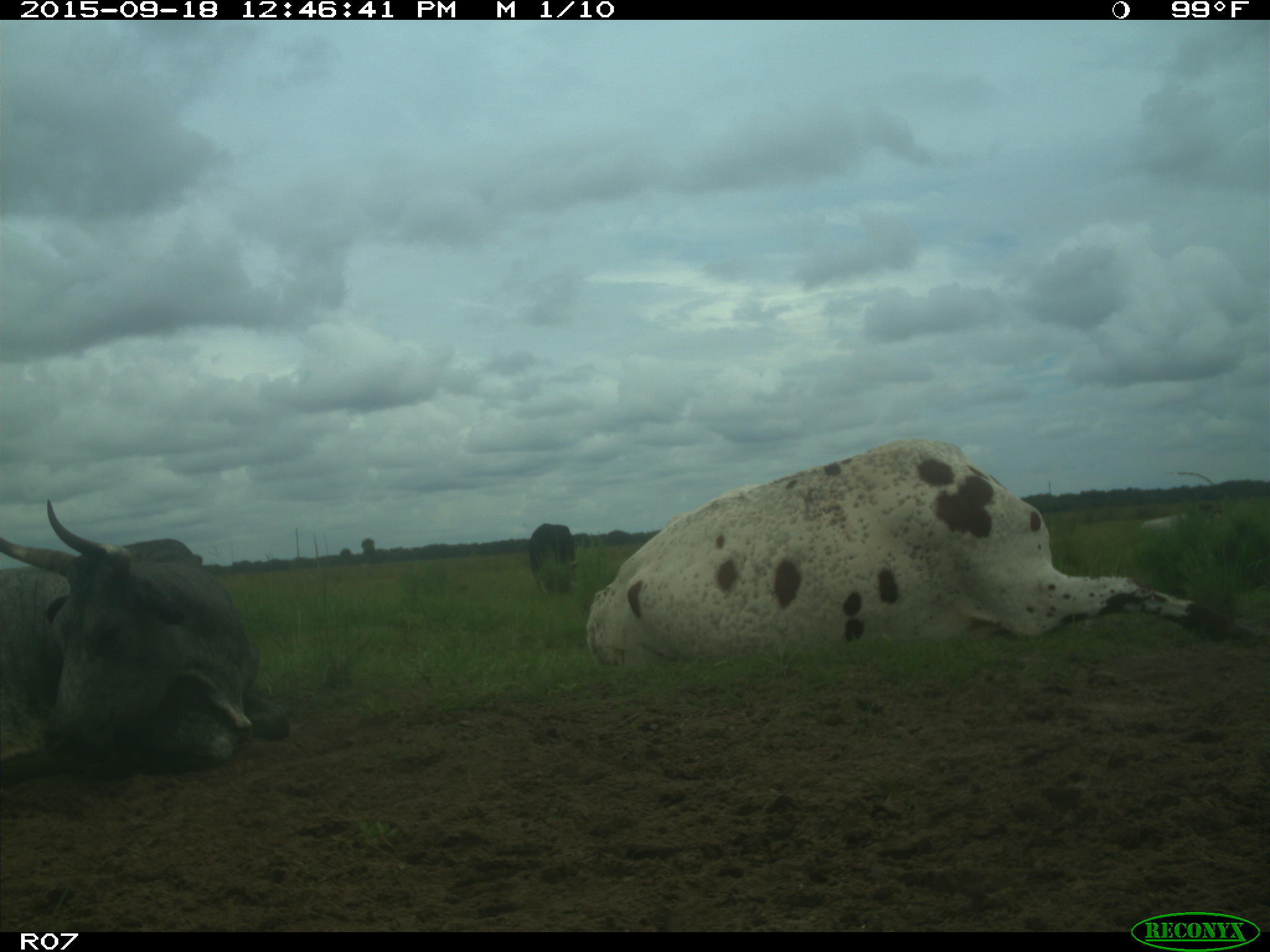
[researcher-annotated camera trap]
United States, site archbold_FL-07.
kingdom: Animalia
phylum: Chordata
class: Mammalia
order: Artiodactyla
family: Bovidae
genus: Bos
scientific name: Bos taurus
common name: domestic cow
Bos taurus (domestic cow).